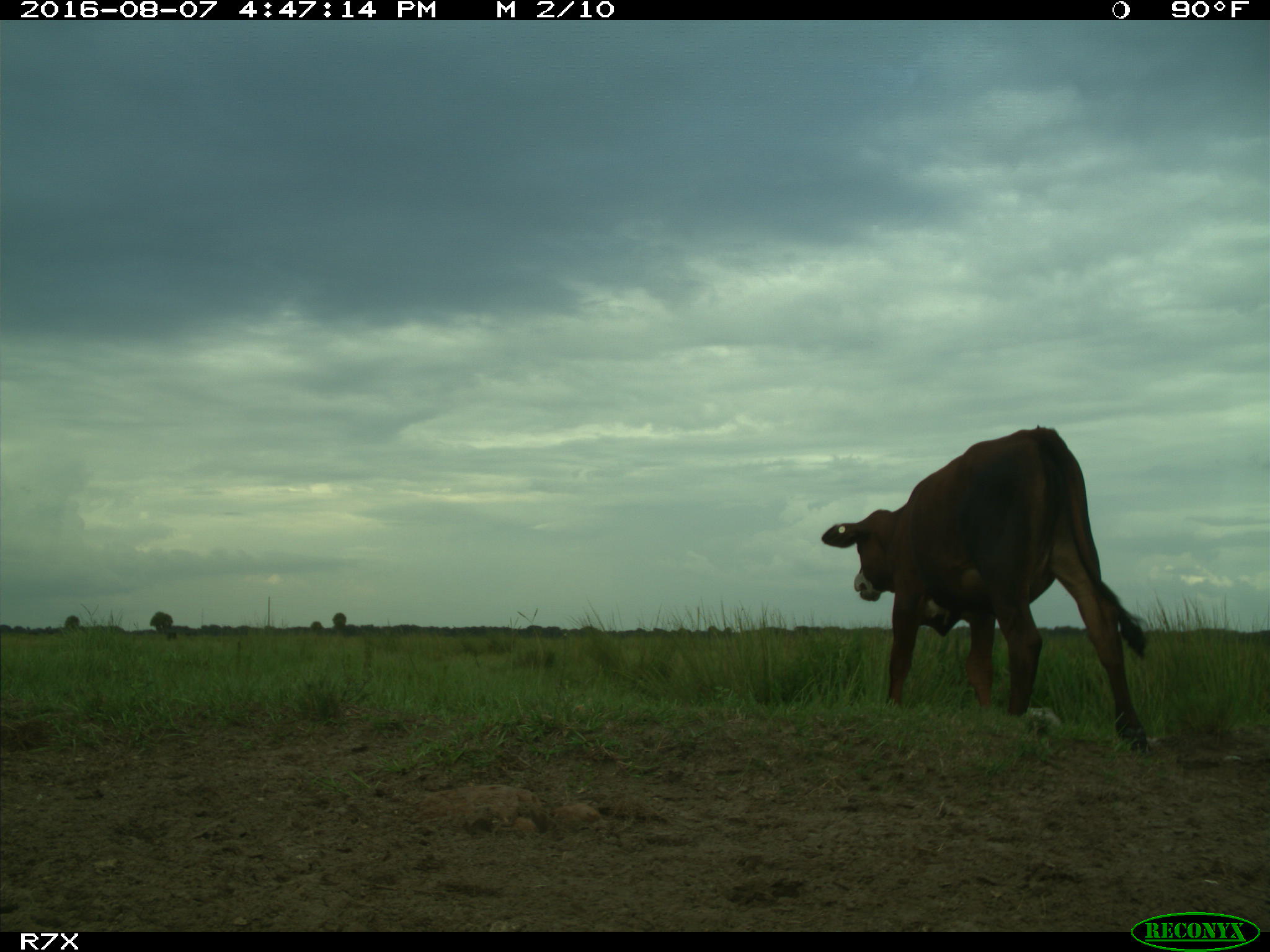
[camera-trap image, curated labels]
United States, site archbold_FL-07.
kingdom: Animalia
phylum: Chordata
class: Mammalia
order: Artiodactyla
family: Bovidae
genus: Bos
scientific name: Bos taurus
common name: domestic cow